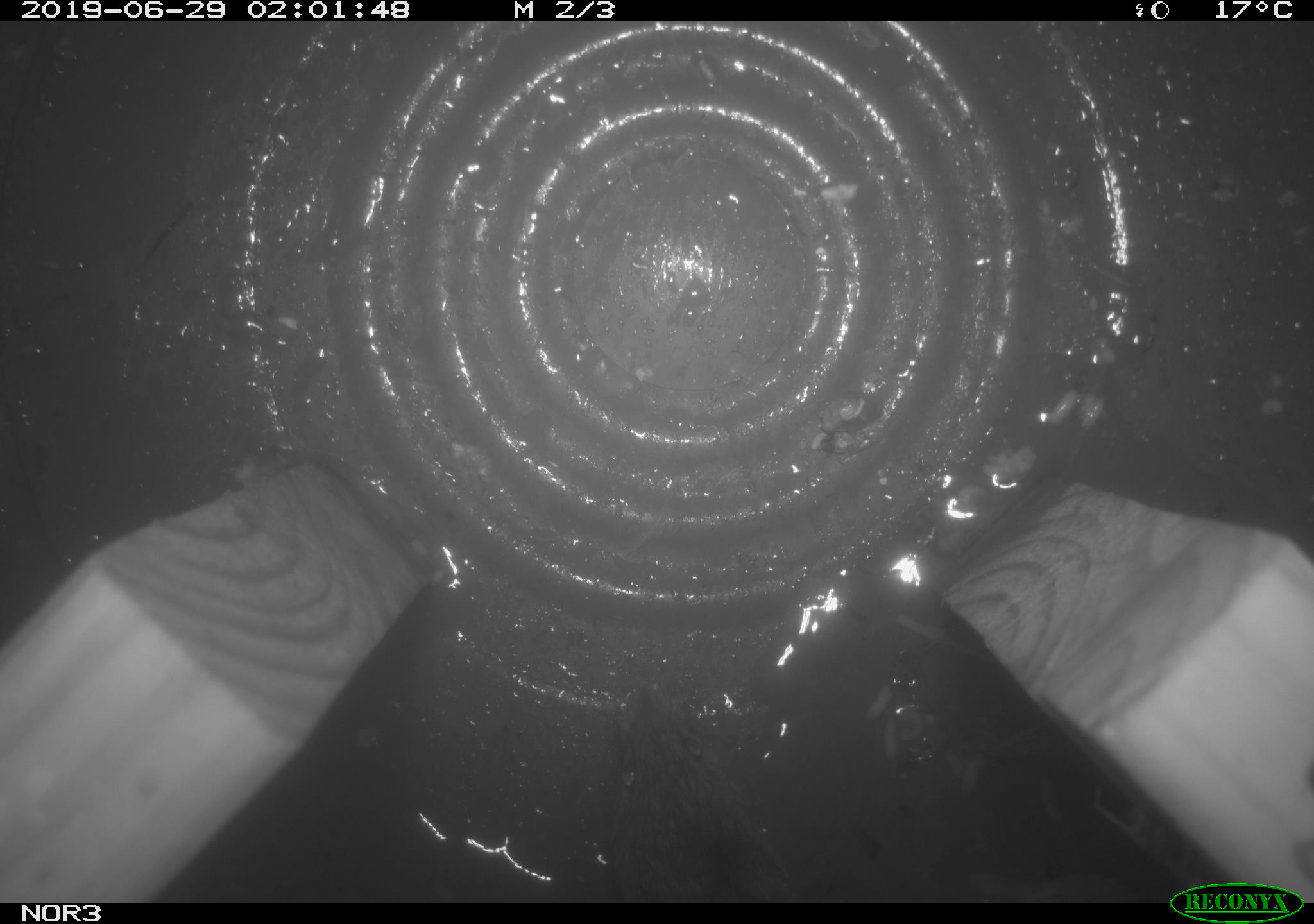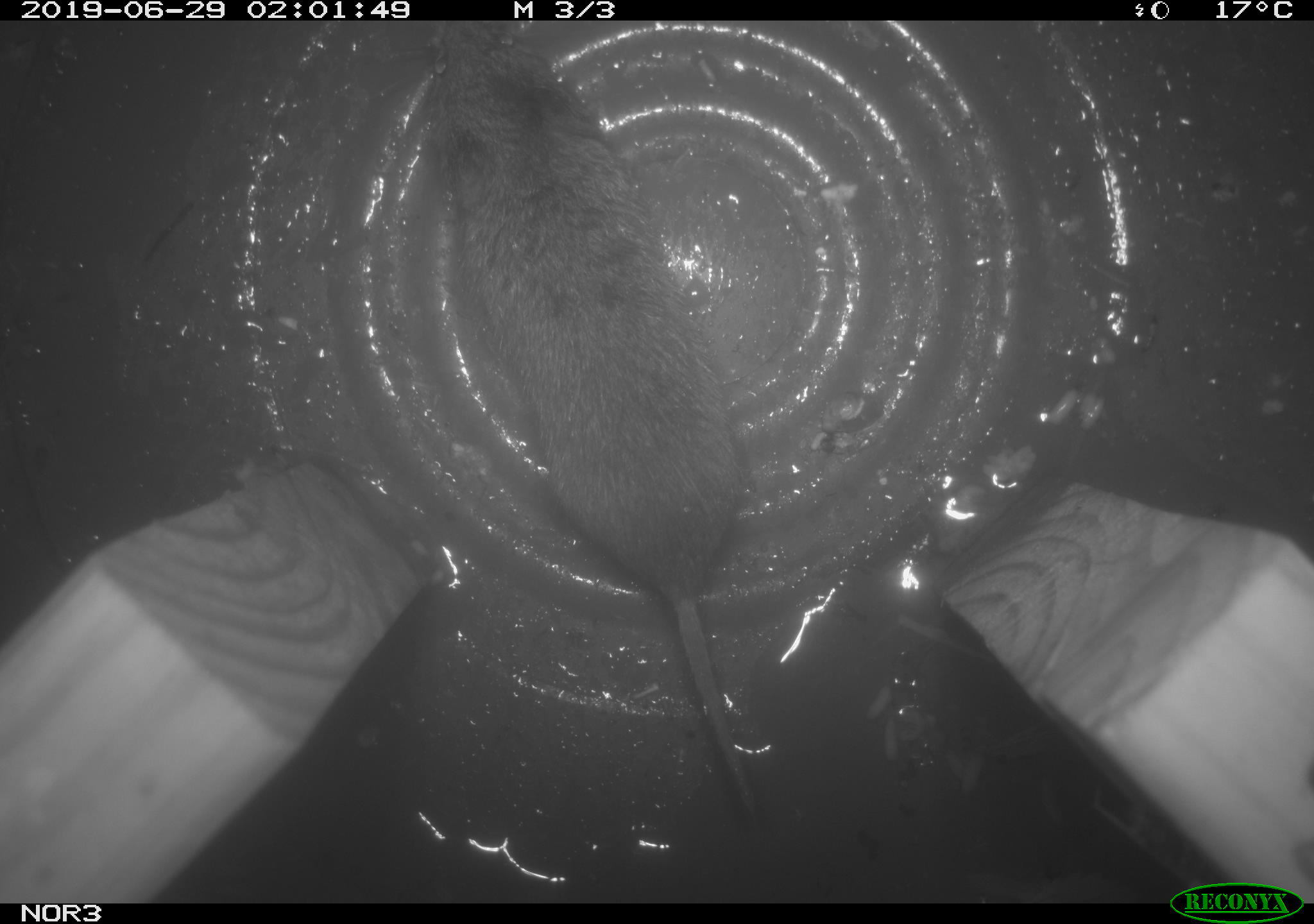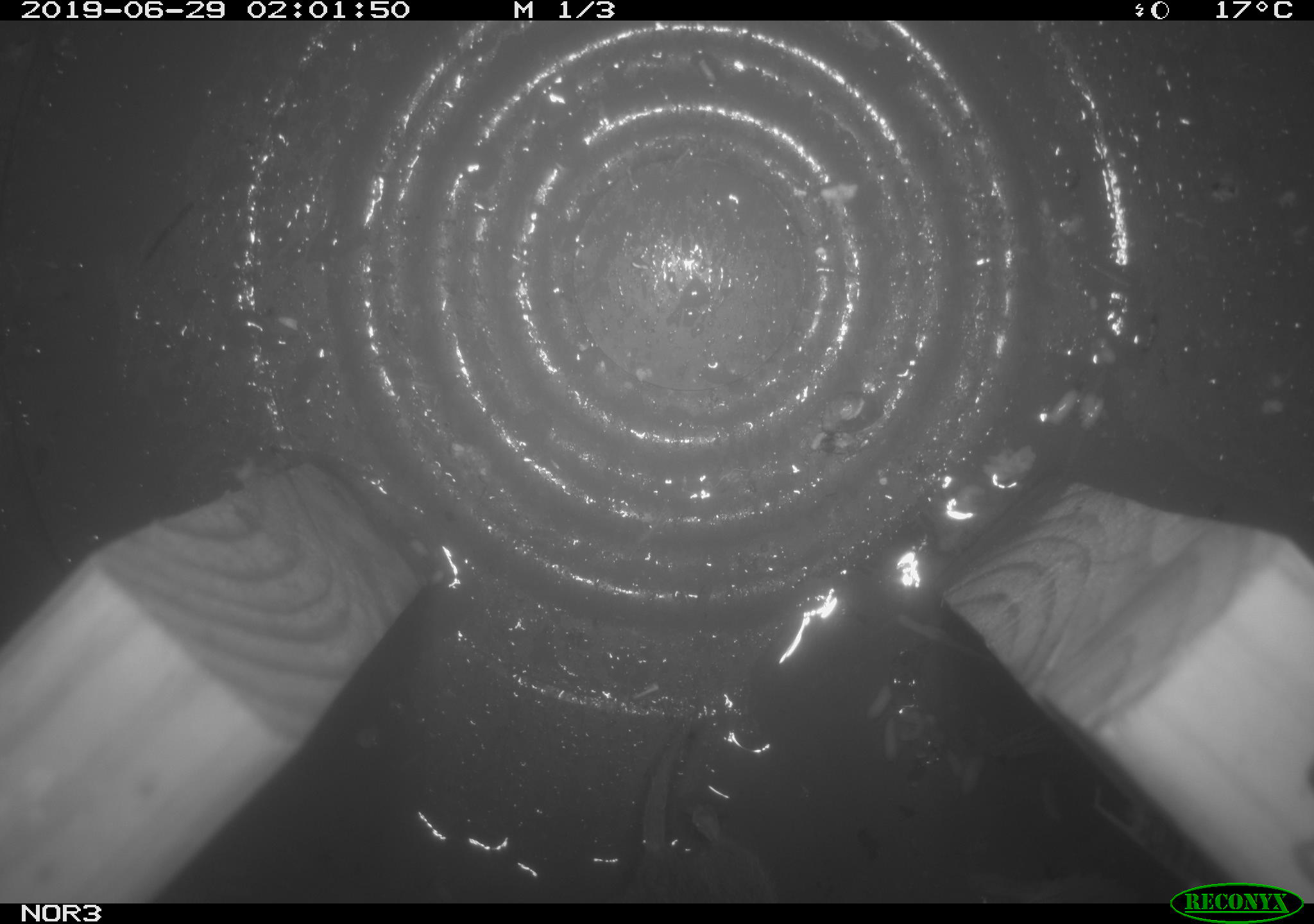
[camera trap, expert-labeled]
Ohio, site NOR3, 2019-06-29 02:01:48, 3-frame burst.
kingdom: Animalia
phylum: Chordata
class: Mammalia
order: Rodentia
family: Cricetidae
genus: Microtus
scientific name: Microtus pennsylvanicus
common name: meadow vole